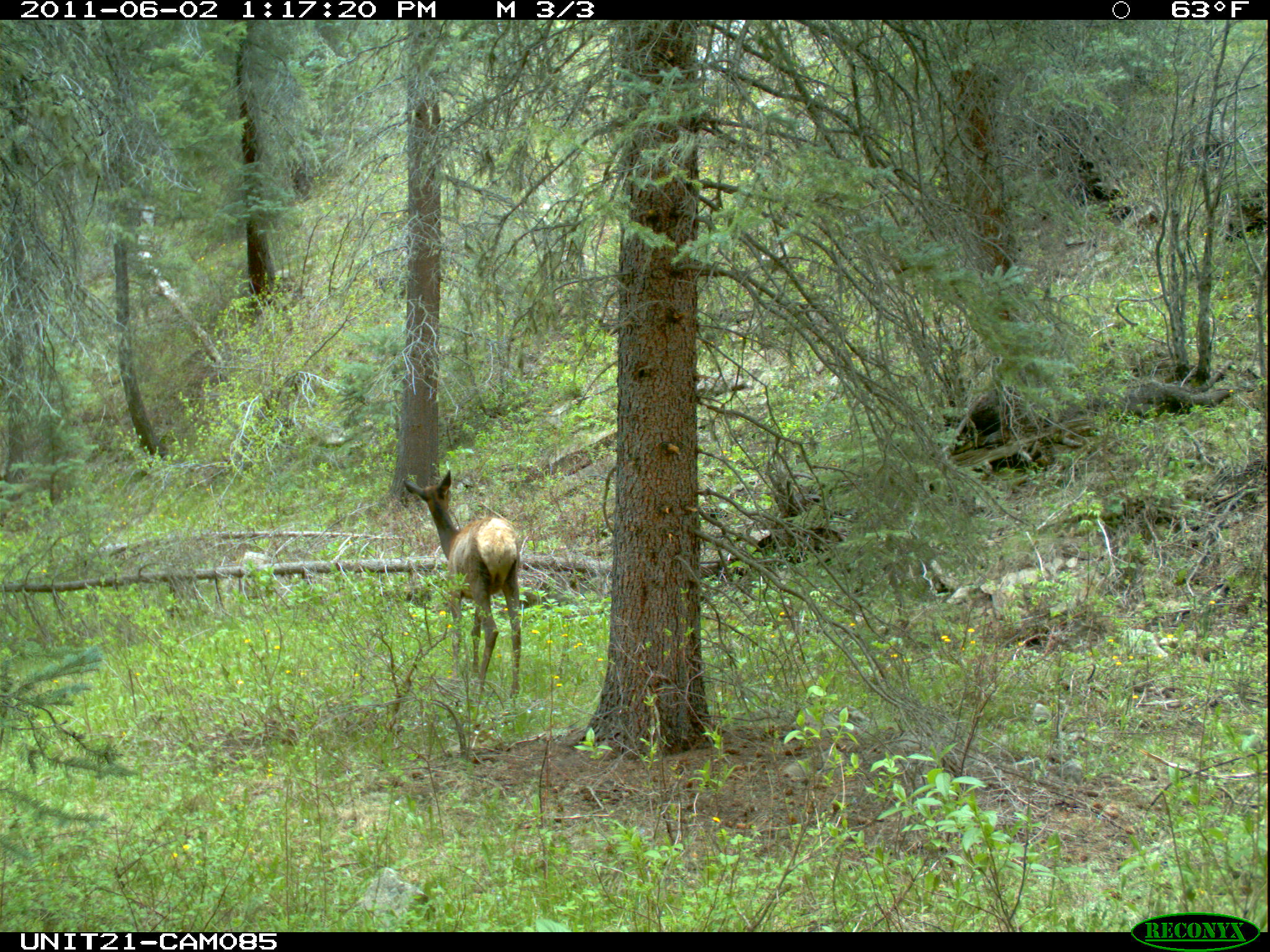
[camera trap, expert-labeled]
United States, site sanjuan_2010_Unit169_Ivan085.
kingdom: Animalia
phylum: Chordata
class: Mammalia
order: Artiodactyla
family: Cervidae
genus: Cervus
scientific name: Cervus elaphus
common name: red deer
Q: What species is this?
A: Cervus elaphus (red deer).